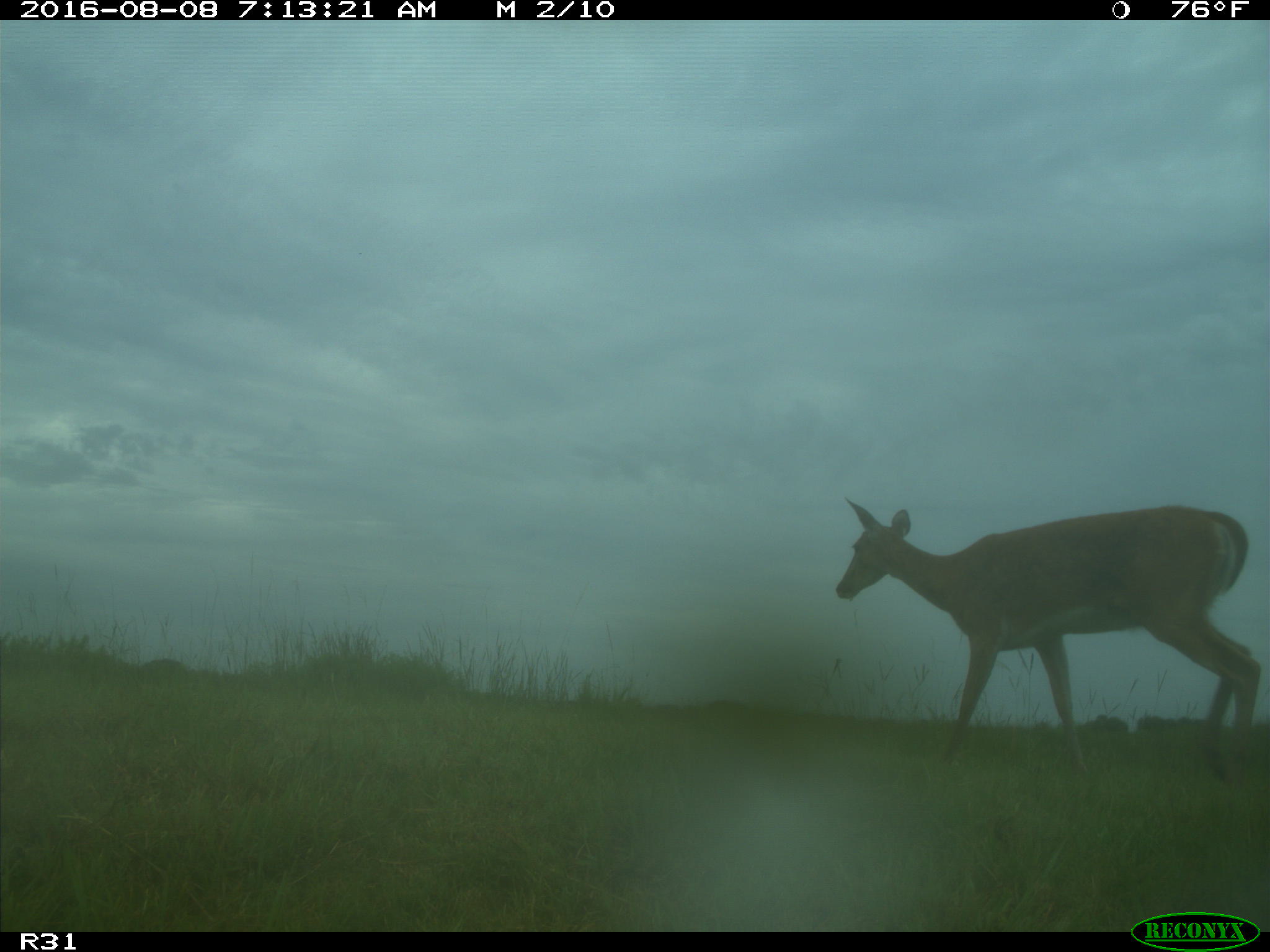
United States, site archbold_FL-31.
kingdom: Animalia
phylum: Chordata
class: Mammalia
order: Artiodactyla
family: Cervidae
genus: Odocoileus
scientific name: Odocoileus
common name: deer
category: unidentified deer